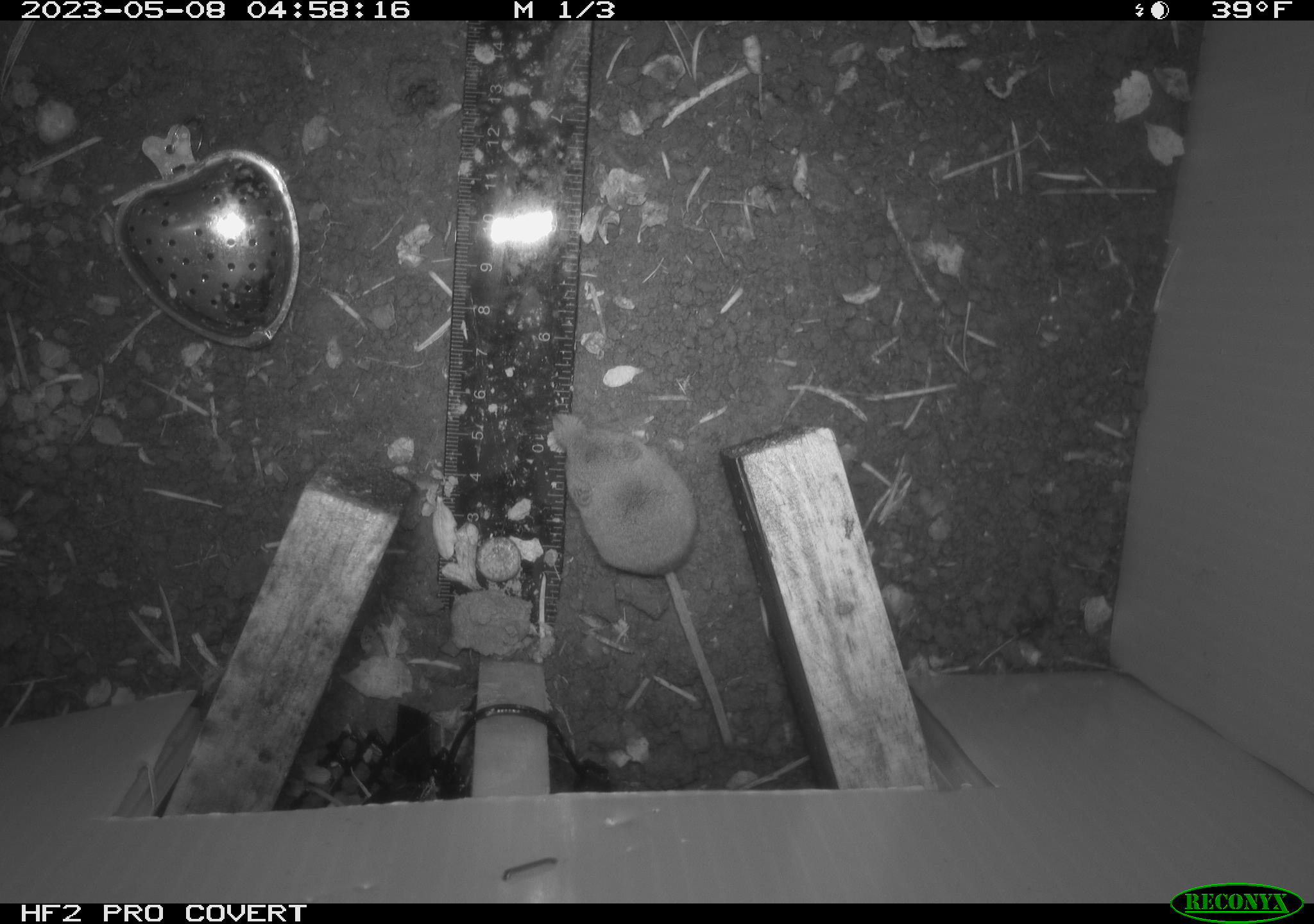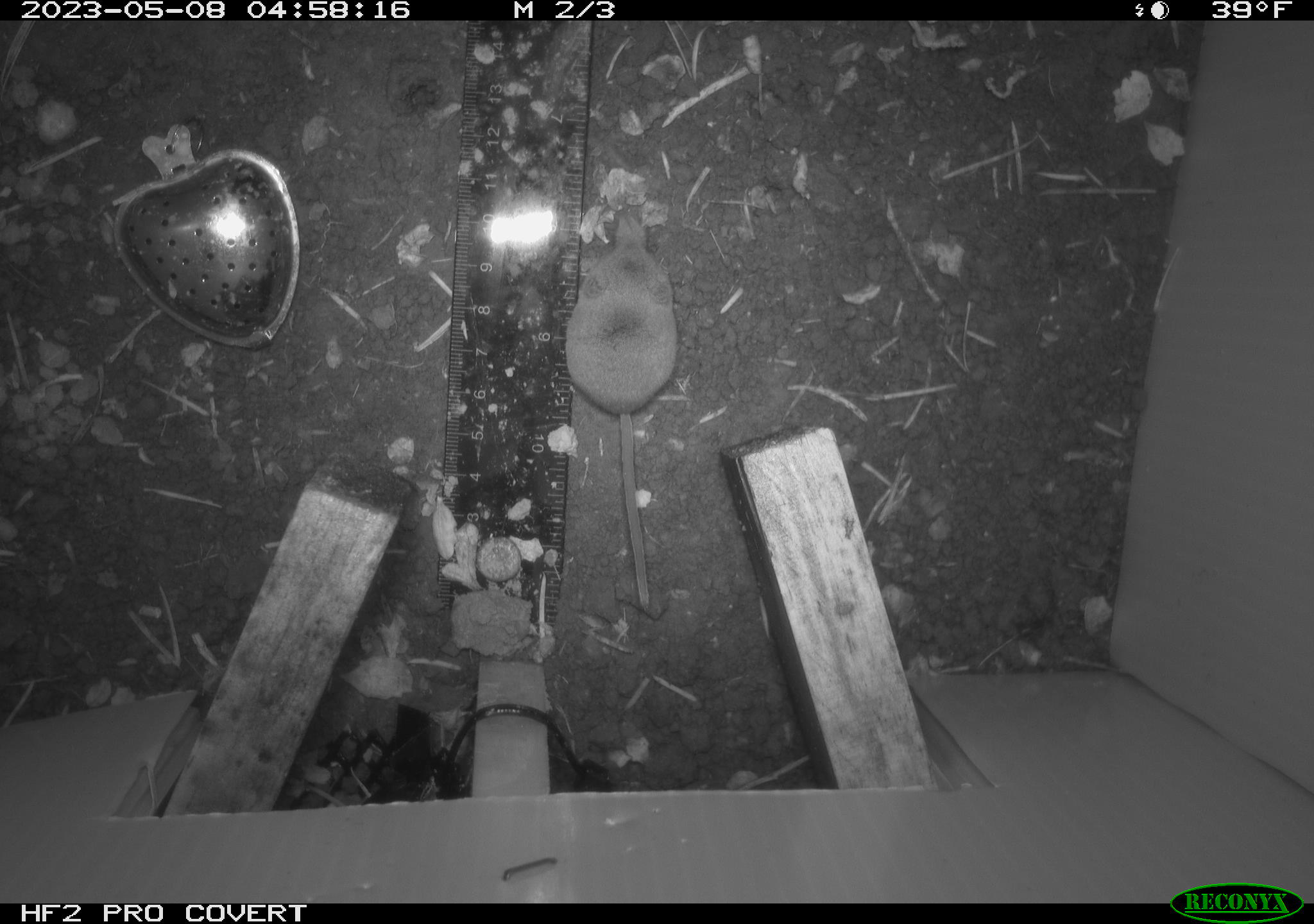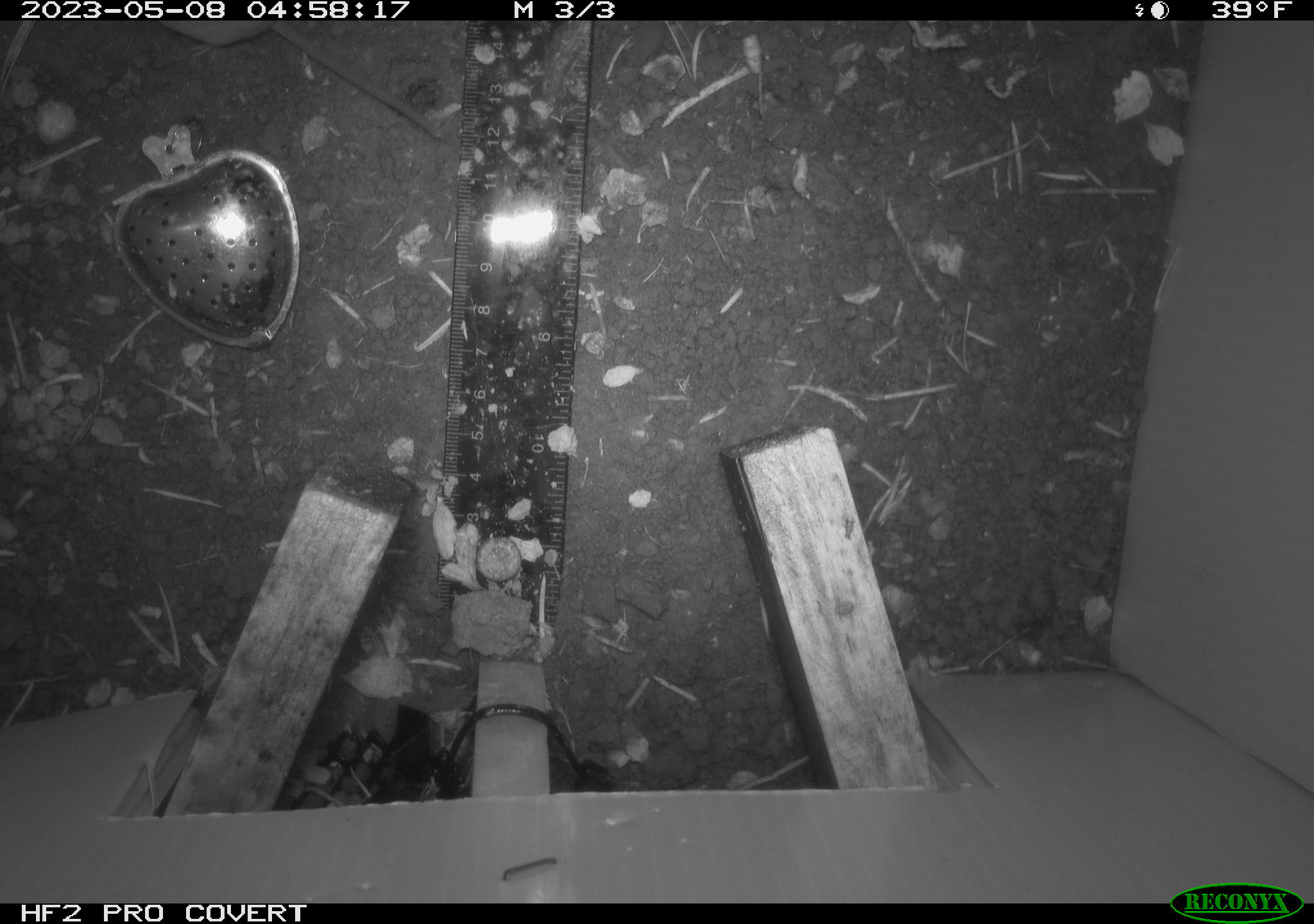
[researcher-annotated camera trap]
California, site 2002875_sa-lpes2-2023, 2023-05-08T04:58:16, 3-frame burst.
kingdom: Animalia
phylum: Chordata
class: Mammalia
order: Eulipotyphla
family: Soricidae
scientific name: Soricidae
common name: shrews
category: soricidae family